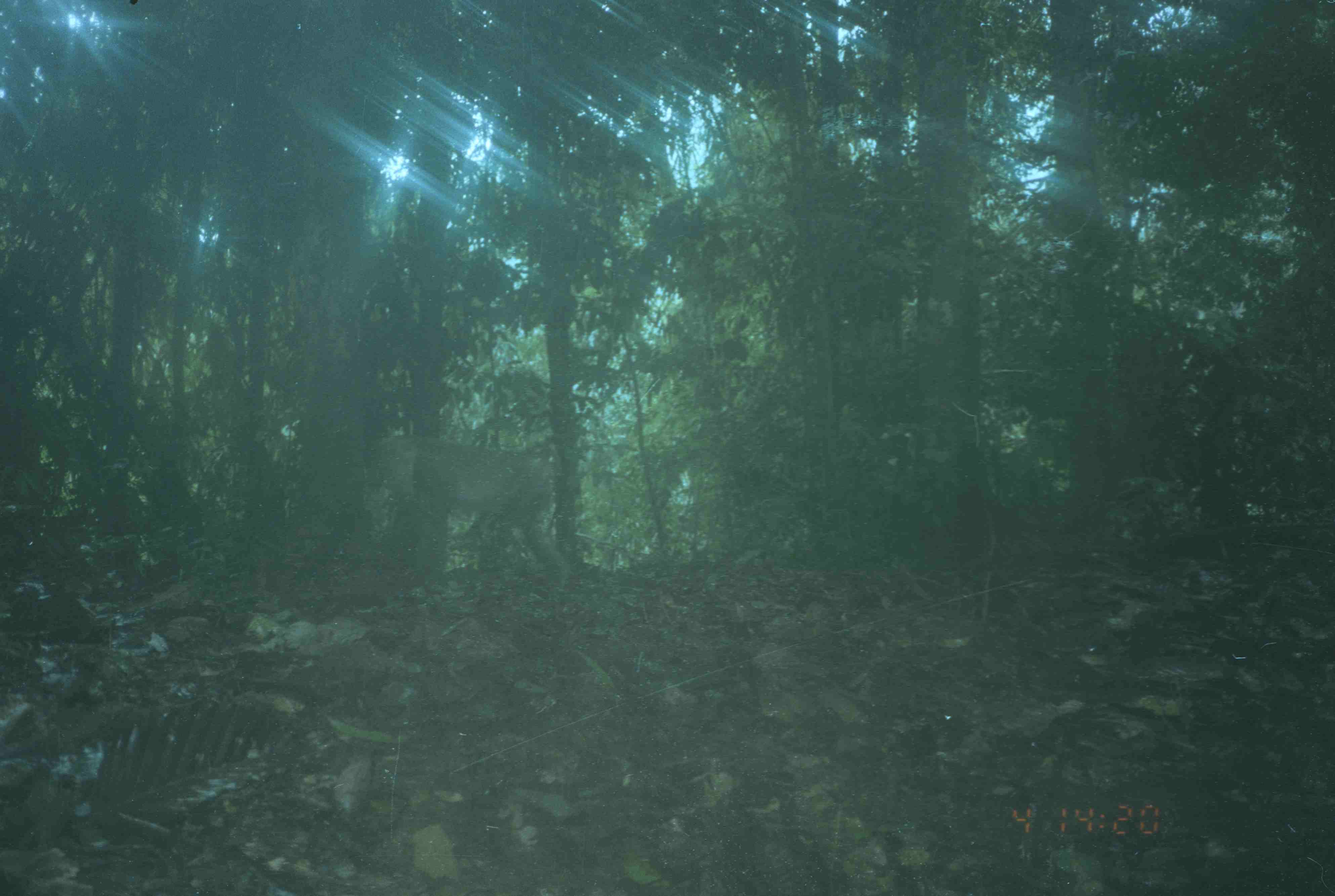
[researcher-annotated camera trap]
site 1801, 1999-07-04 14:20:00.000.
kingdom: Animalia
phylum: Chordata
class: Mammalia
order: Primates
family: Cercopithecidae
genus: Macaca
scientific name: Macaca nemestrina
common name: southern pig-tailed macaque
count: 1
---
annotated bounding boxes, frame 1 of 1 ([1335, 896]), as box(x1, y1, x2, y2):
macaca nemestrina: box(365, 432, 576, 601)